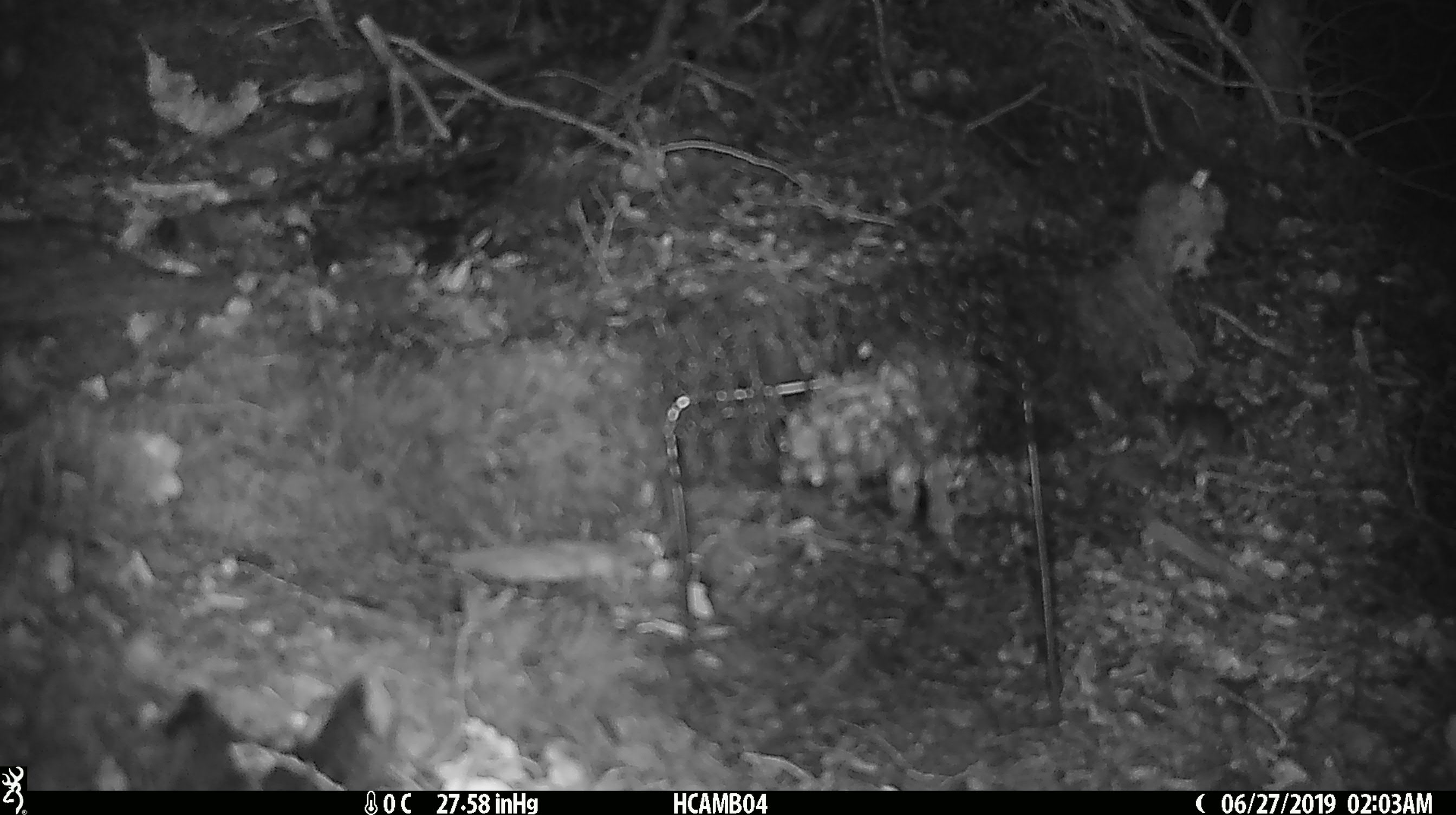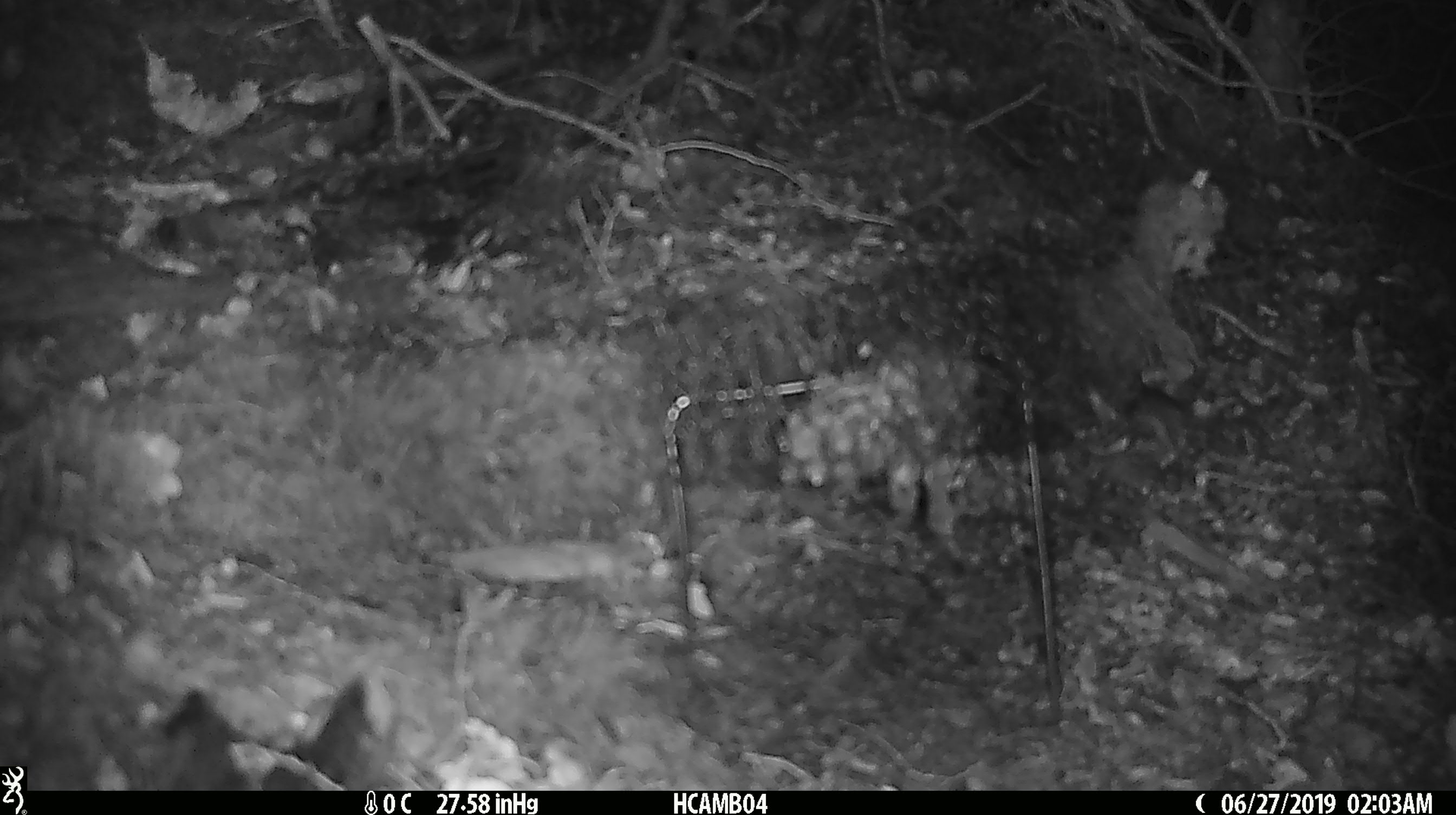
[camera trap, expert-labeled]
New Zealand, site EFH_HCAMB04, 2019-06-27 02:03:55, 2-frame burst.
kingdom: Animalia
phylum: Chordata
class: Mammalia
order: Rodentia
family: Muridae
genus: Mus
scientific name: Mus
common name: mouse